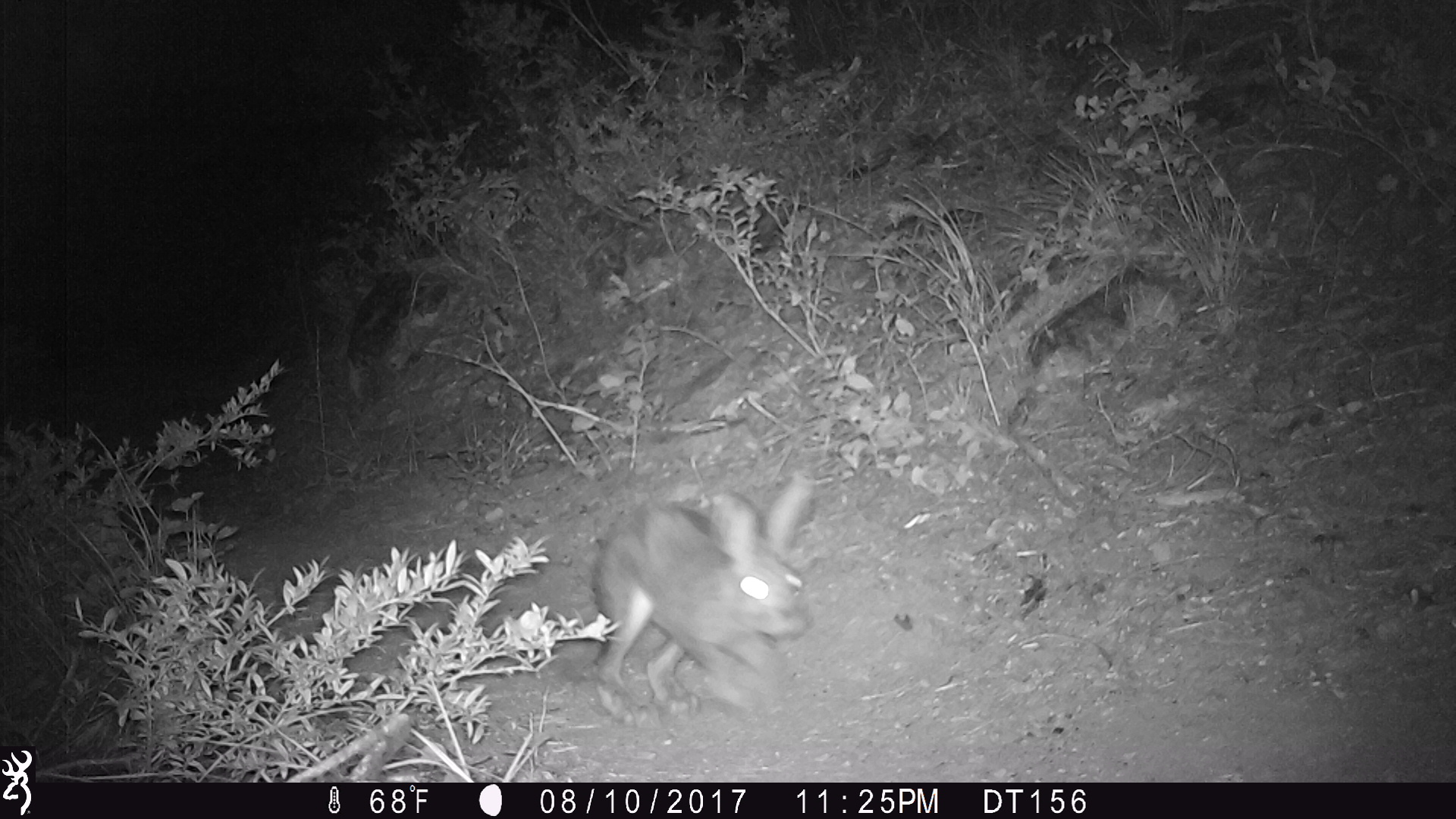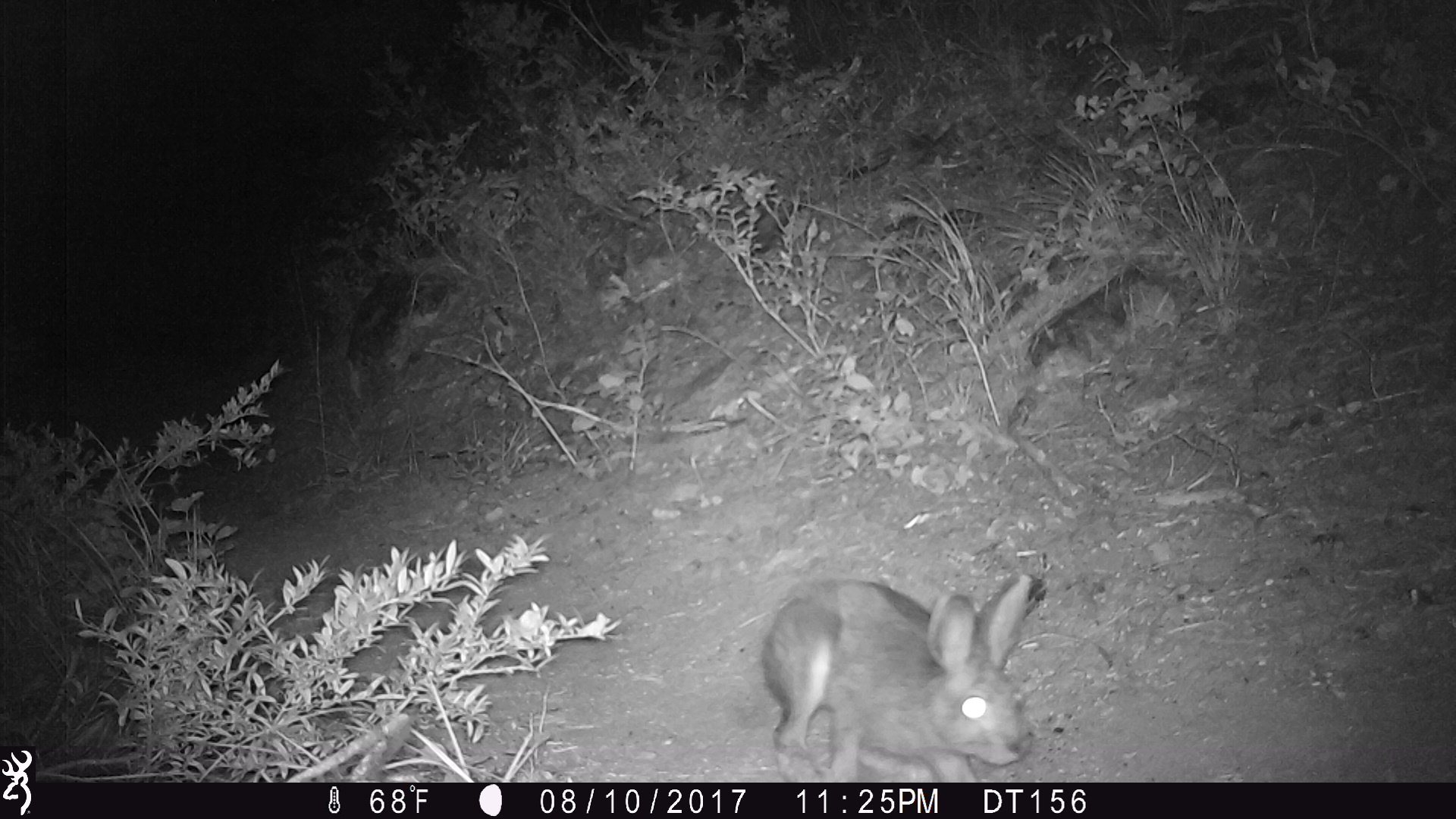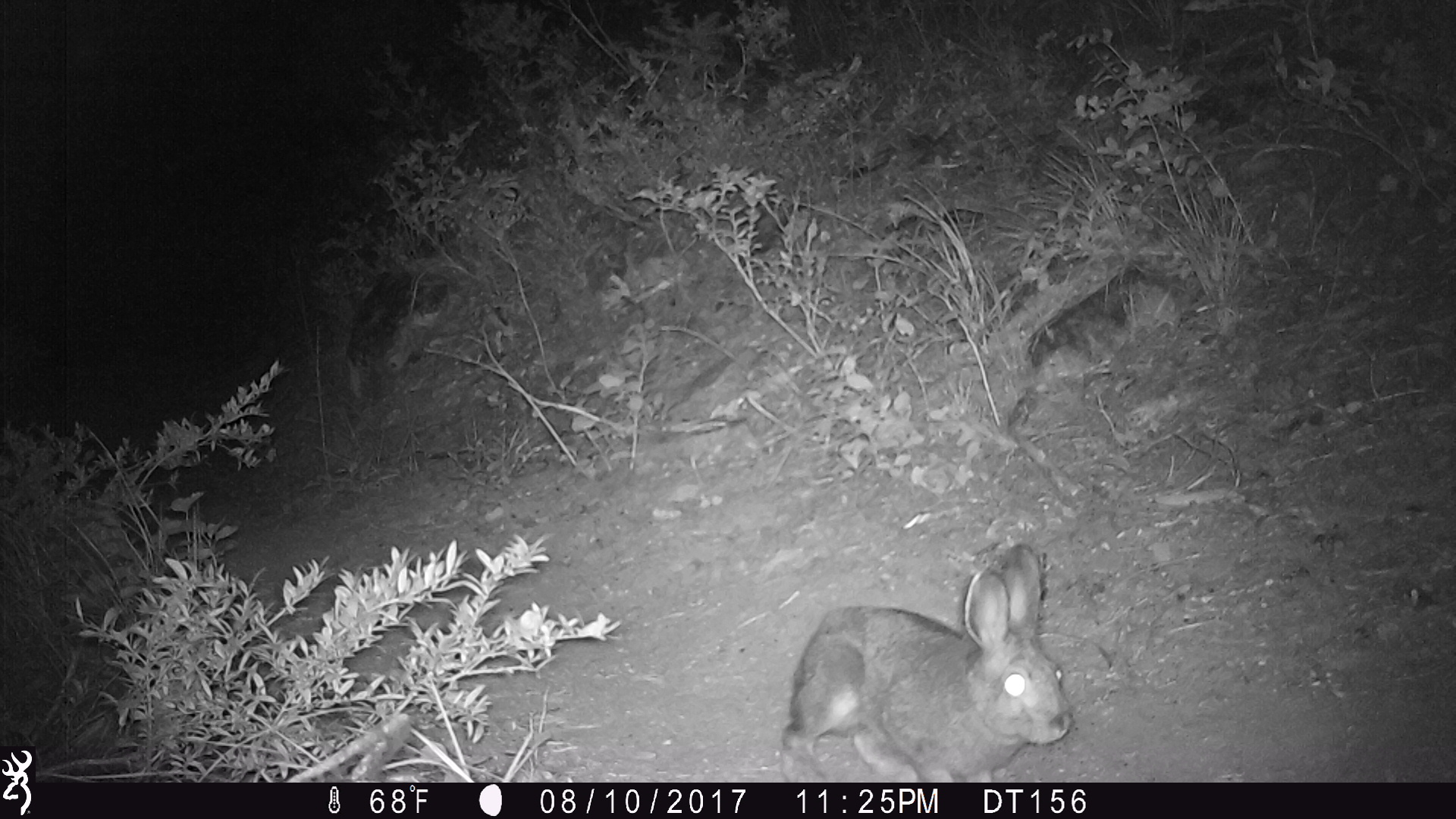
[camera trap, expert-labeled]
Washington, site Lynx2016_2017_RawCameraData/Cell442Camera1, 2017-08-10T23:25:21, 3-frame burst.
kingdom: Animalia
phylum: Chordata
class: Mammalia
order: Lagomorpha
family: Leporidae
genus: Lepus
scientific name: Lepus americanus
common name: snowshoe hare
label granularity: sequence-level